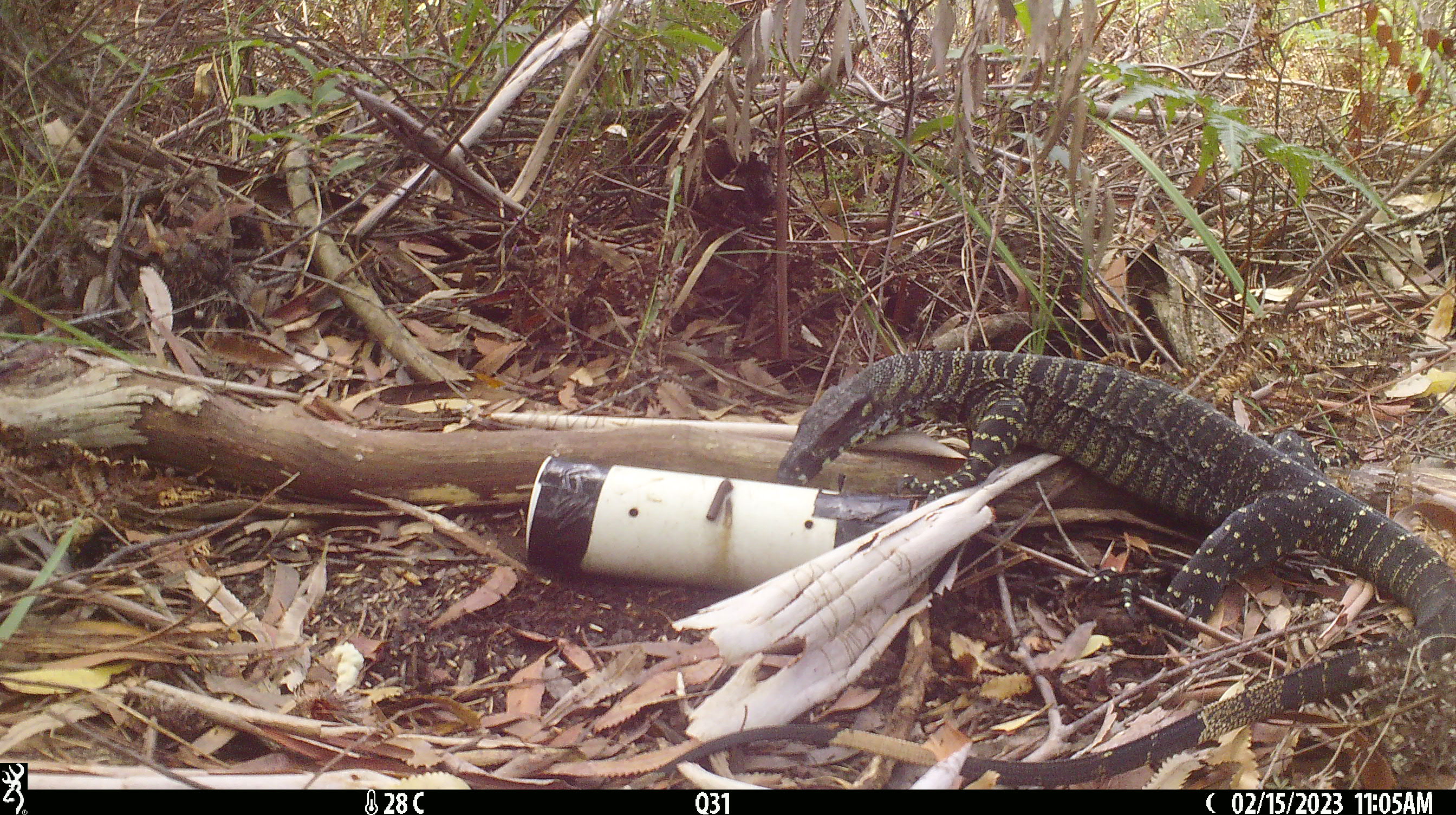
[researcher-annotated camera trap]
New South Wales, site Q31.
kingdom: Animalia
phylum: Chordata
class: Reptilia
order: Squamata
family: Varanidae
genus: Varanus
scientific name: Varanus varius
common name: lace monitor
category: goanna